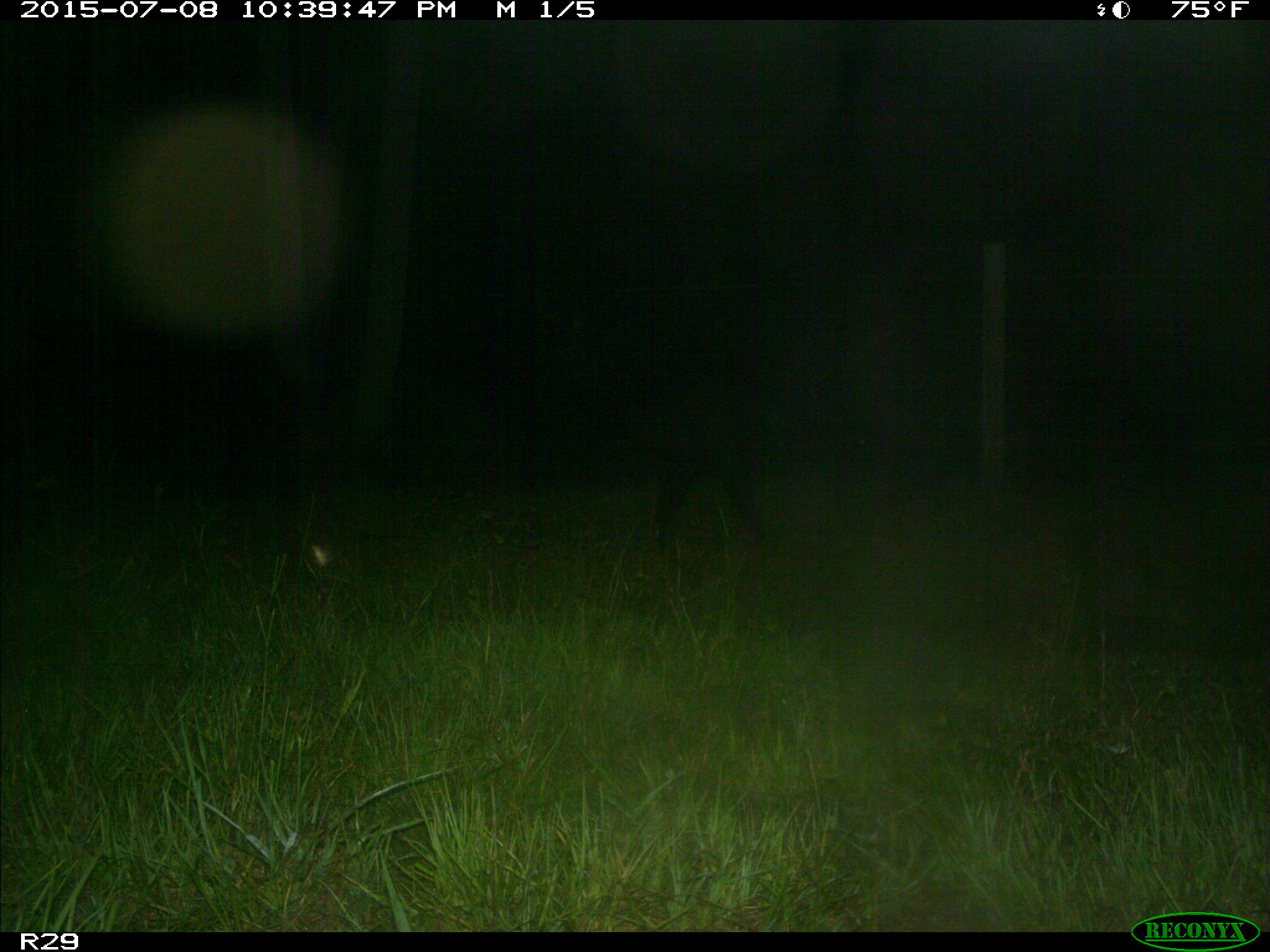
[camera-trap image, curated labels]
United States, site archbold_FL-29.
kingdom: Animalia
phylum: Chordata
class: Mammalia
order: Artiodactyla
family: Bovidae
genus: Bos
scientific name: Bos taurus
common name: domestic cow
Bos taurus (domestic cow).